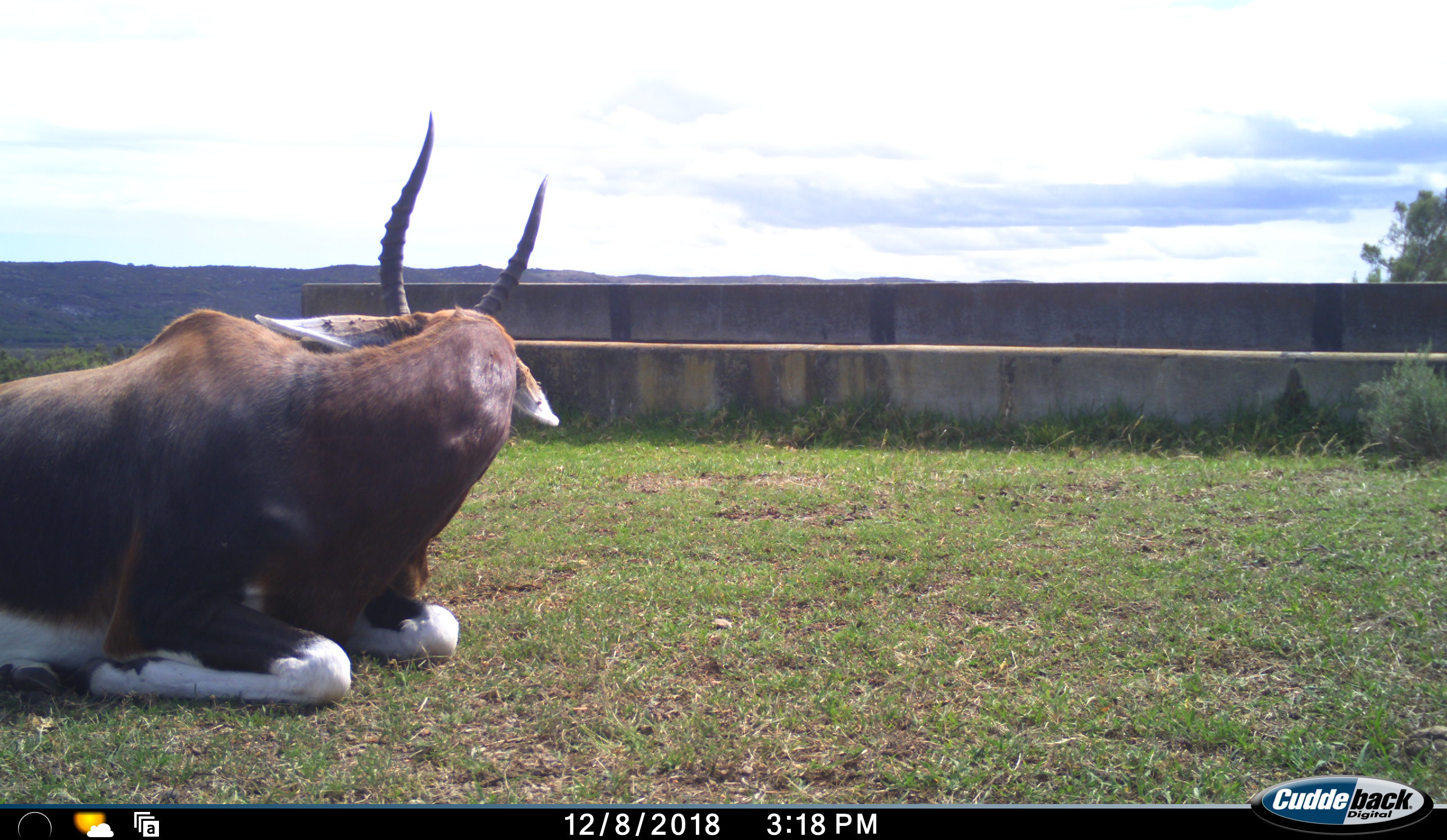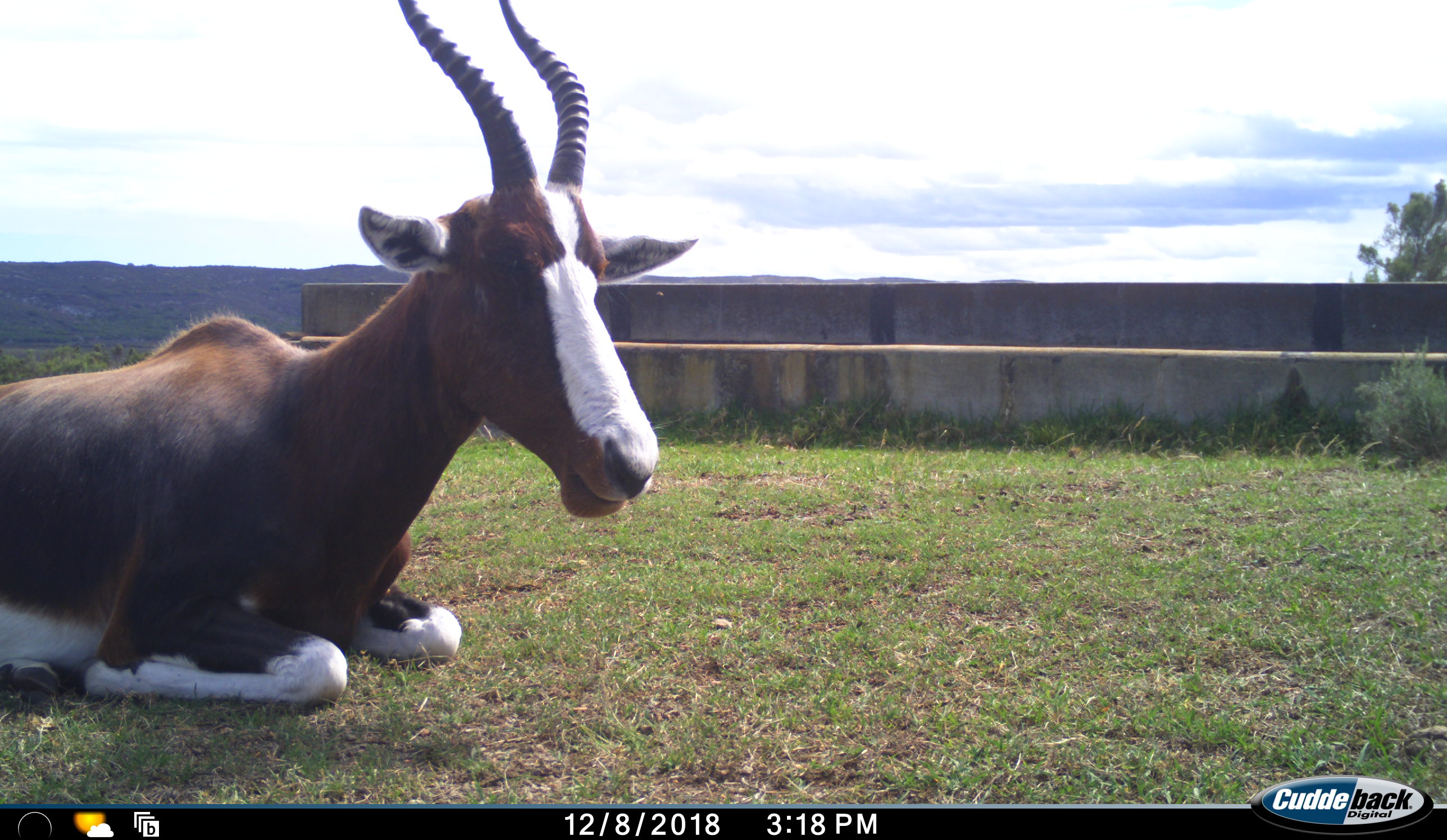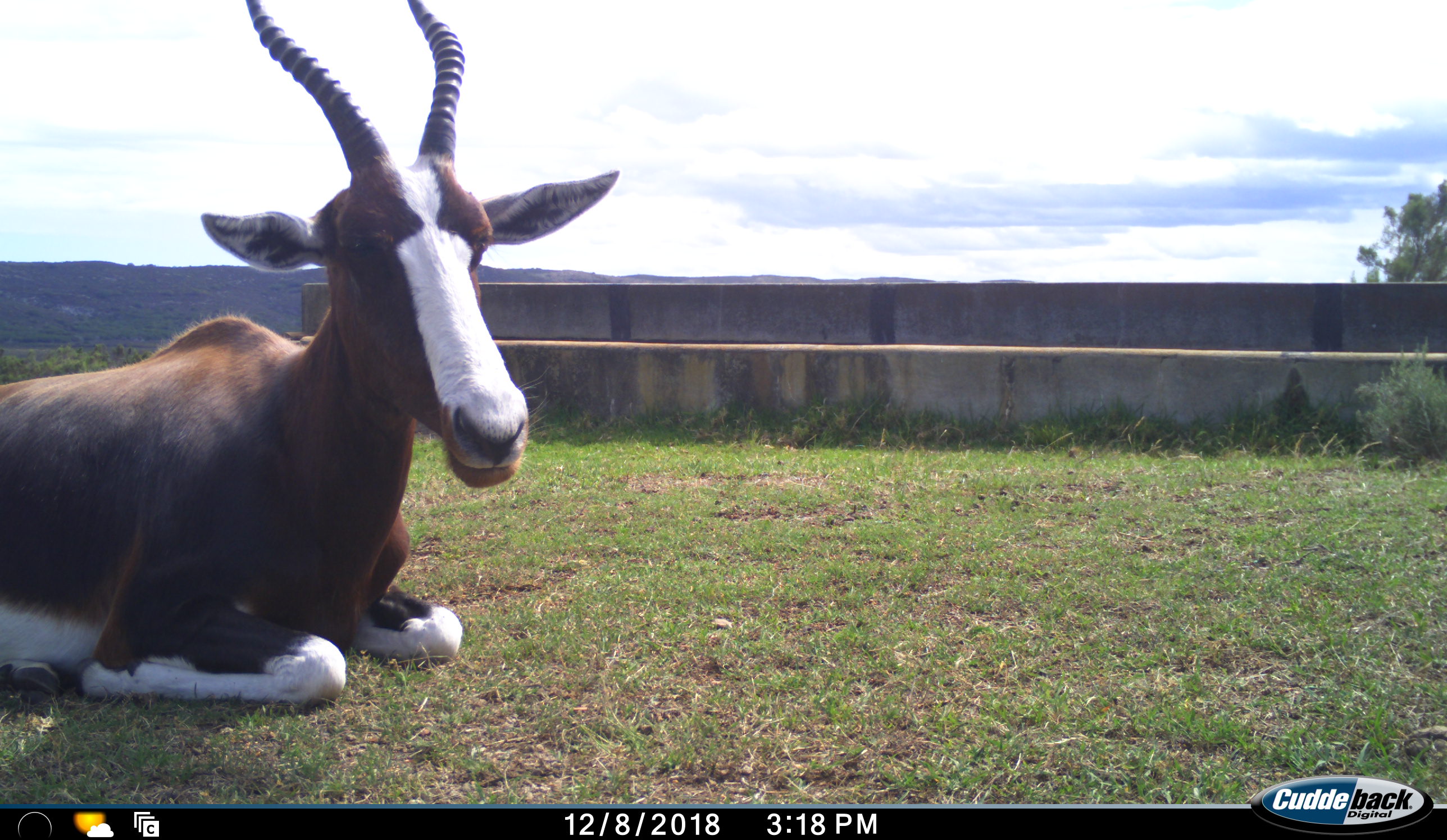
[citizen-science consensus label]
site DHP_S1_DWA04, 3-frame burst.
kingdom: Animalia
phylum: Chordata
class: Mammalia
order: Artiodactyla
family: Bovidae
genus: Damaliscus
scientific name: Damaliscus pygargus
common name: bontebok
Bontebok (Damaliscus pygargus), count 1. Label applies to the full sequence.